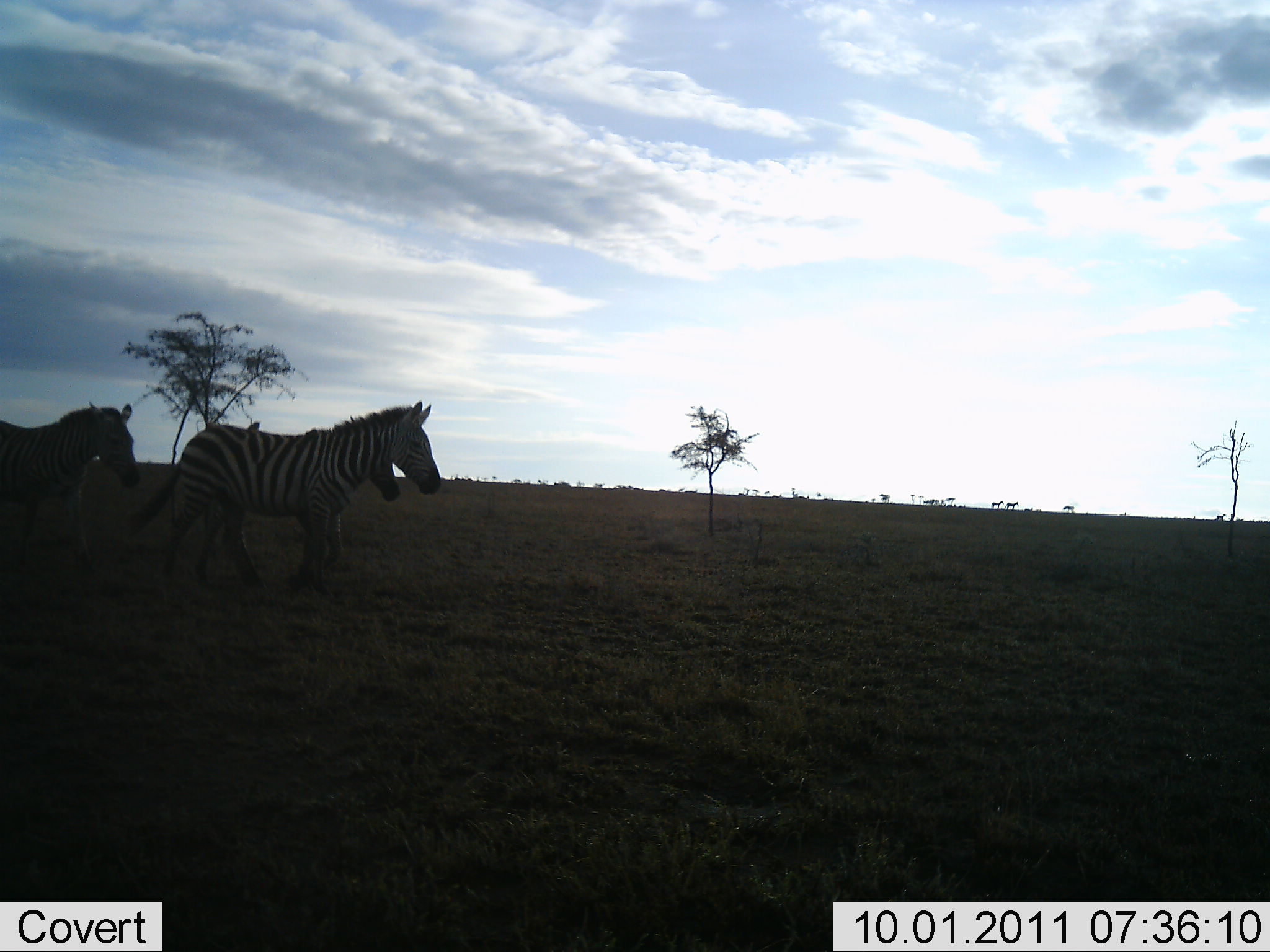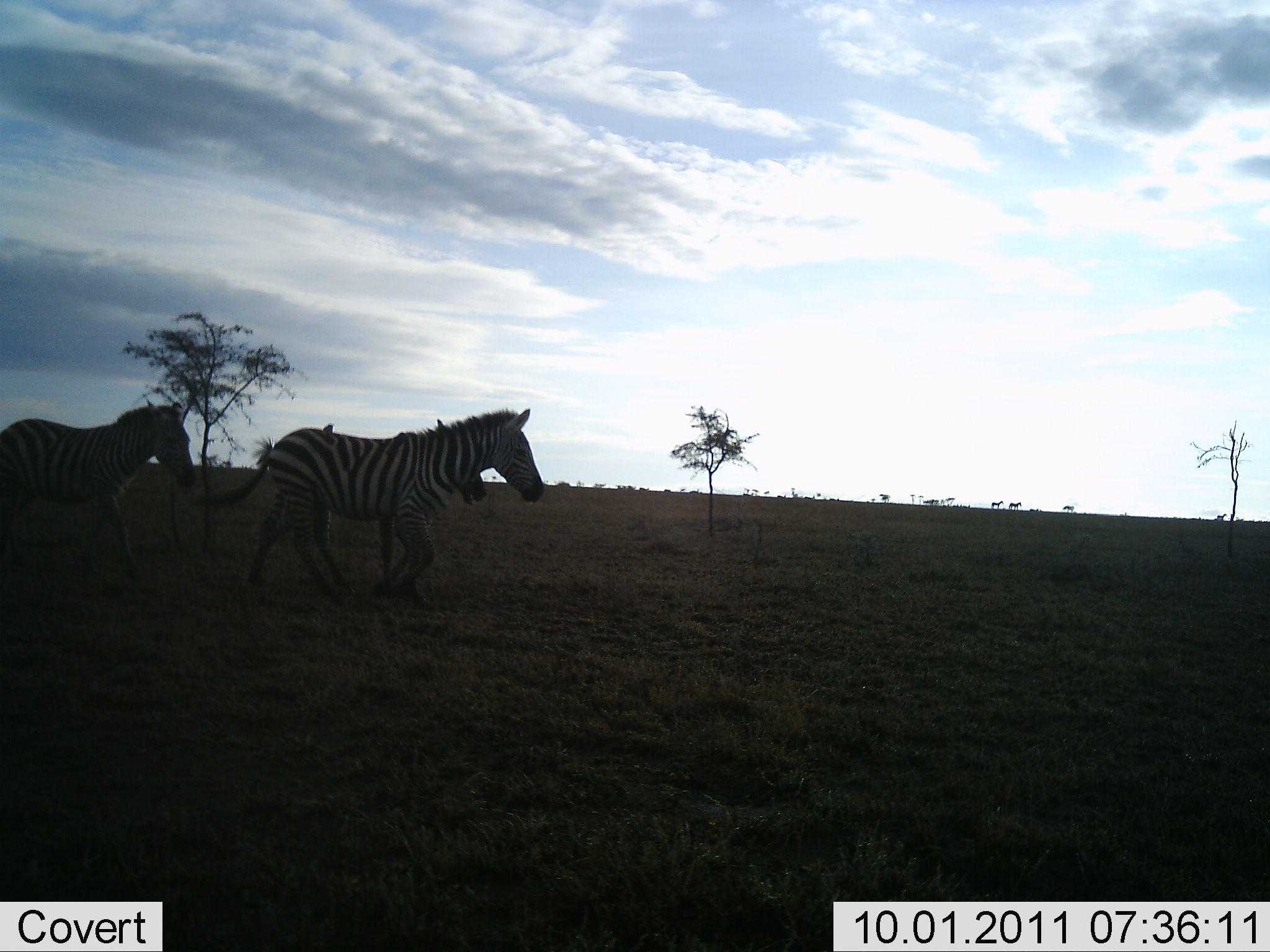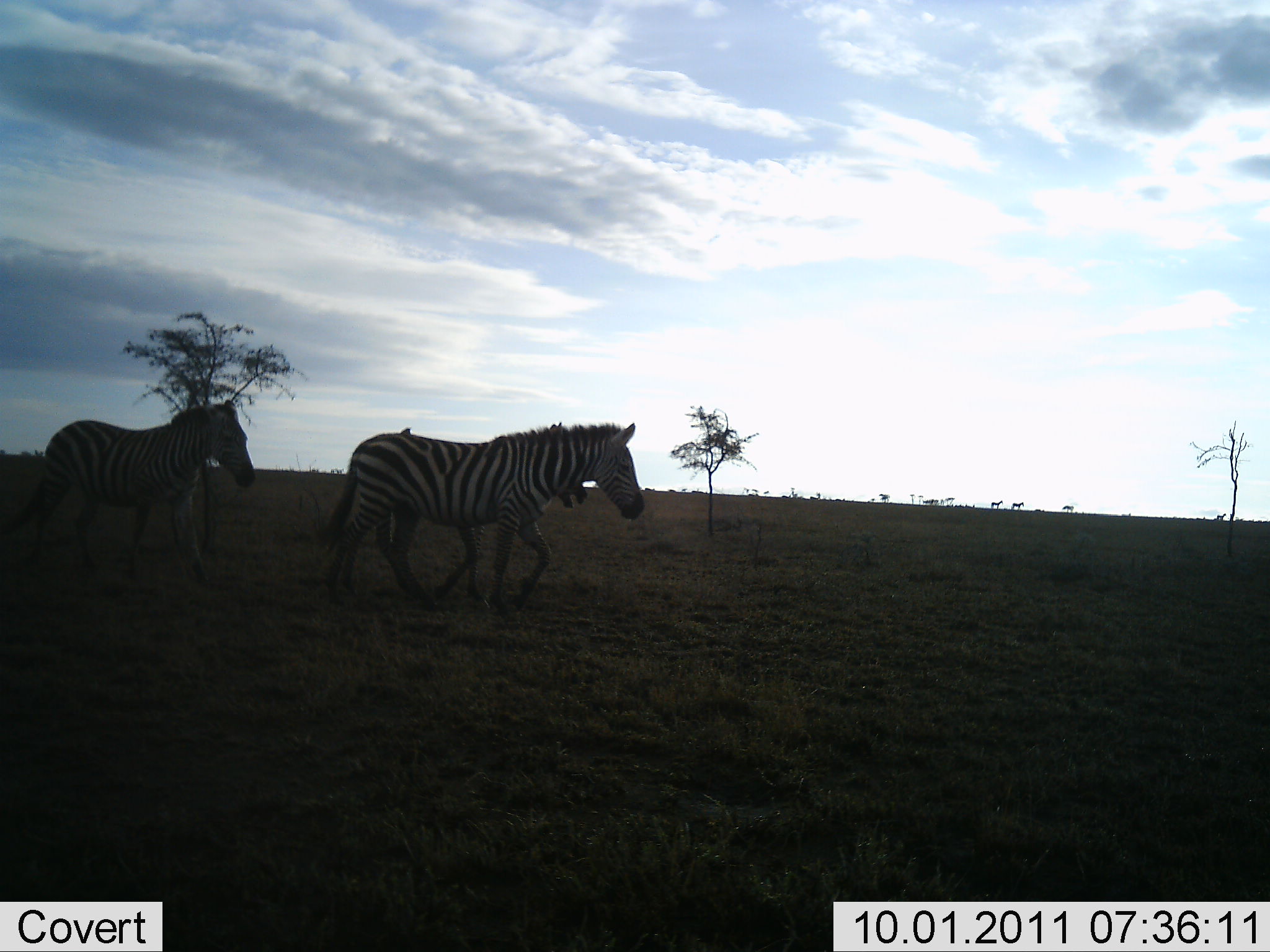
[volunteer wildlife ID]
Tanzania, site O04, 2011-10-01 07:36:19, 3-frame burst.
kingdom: Animalia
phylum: Chordata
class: Mammalia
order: Perissodactyla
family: Equidae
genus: Equus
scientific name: Equus quagga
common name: plains zebra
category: zebra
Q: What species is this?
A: Zebra (plains zebra) (Equus quagga).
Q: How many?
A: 3.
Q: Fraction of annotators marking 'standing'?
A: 0%.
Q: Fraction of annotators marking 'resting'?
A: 0%.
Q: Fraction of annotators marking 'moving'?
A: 100%.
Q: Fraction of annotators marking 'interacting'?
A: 0%.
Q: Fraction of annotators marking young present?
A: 27%.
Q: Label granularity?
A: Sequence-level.